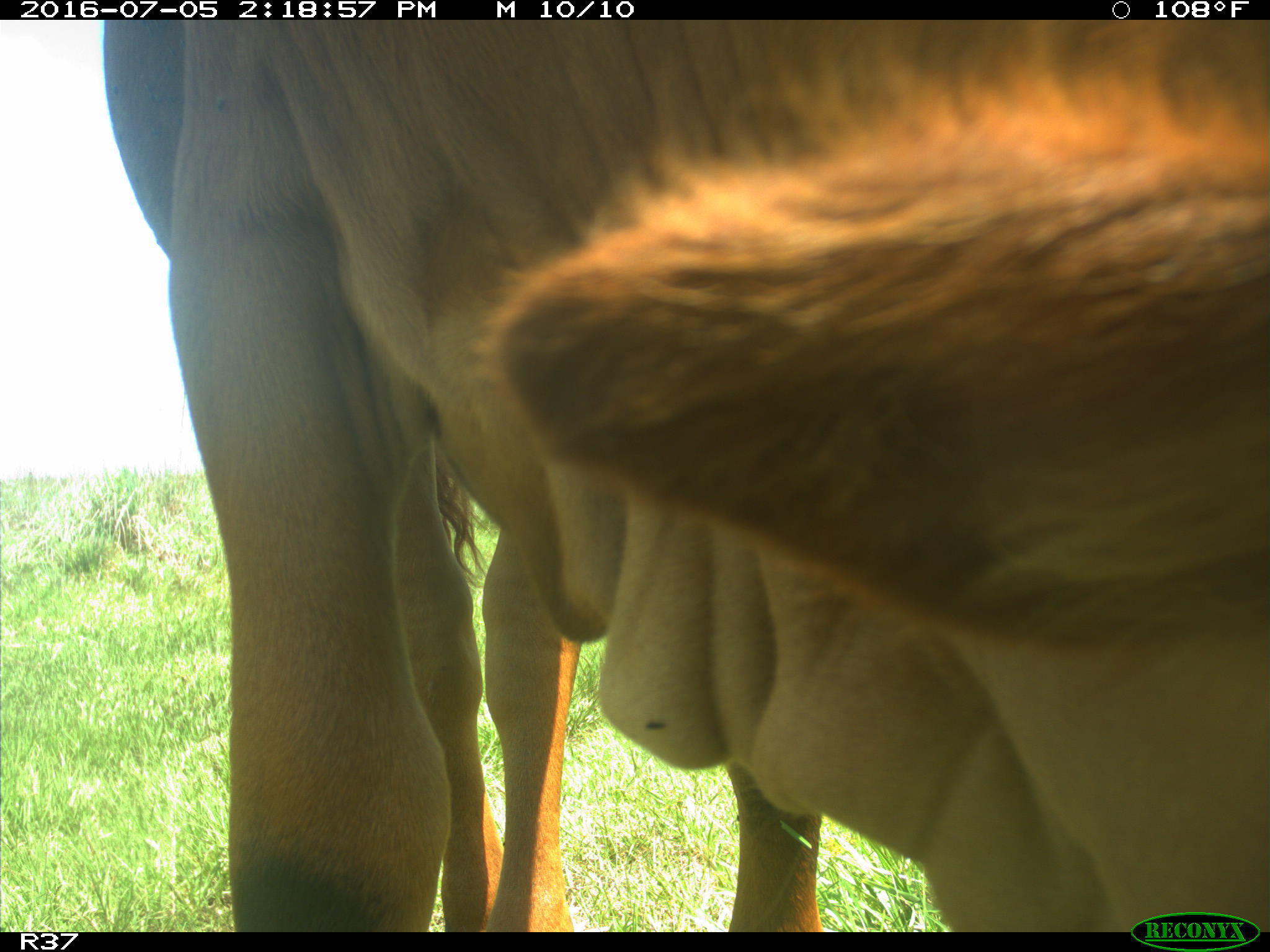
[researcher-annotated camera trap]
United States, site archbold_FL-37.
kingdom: Animalia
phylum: Chordata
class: Mammalia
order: Artiodactyla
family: Bovidae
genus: Bos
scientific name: Bos taurus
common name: domestic cow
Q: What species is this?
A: Bos taurus (domestic cow).